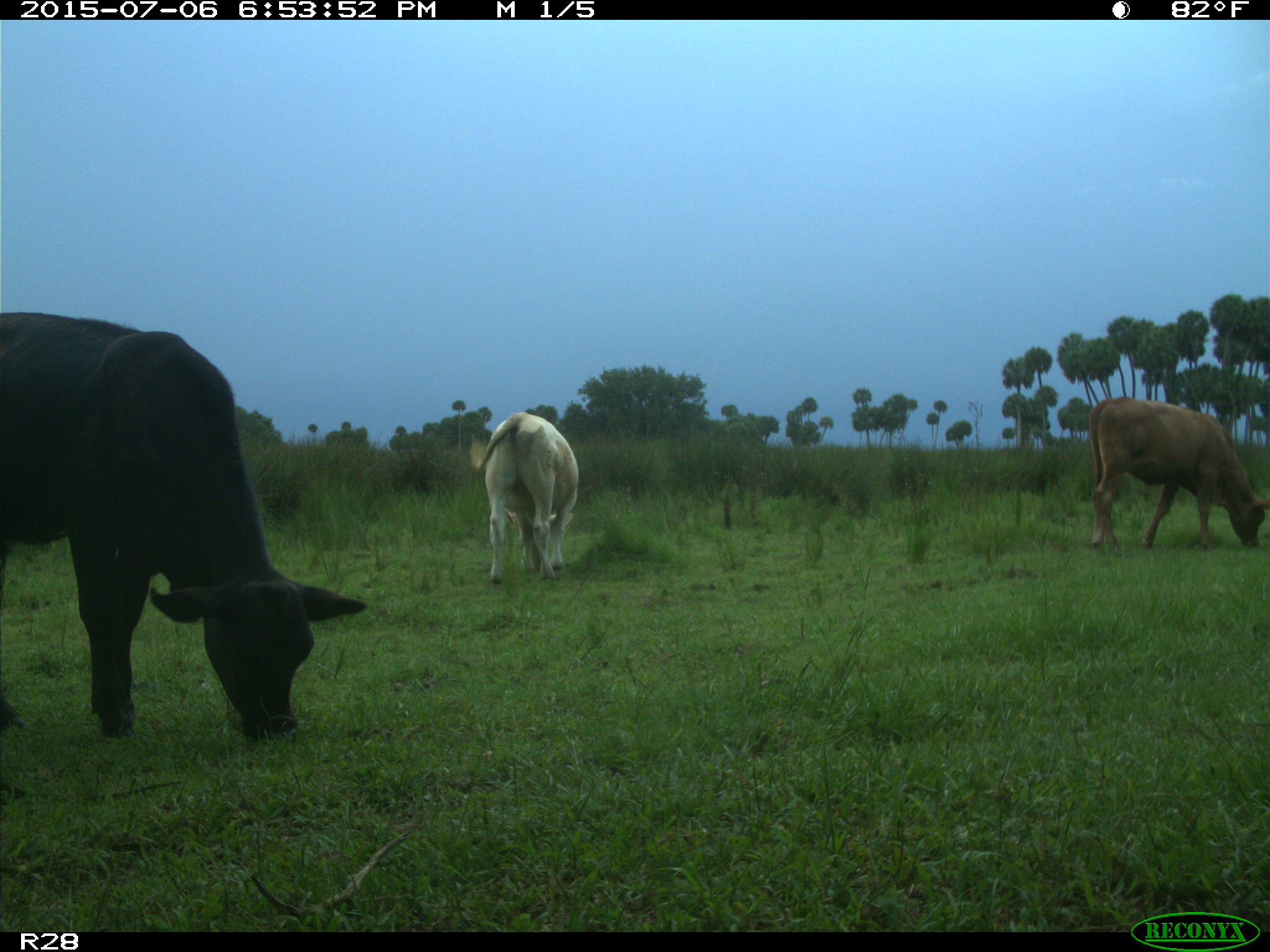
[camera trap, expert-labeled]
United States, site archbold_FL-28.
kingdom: Animalia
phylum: Chordata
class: Mammalia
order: Artiodactyla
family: Bovidae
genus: Bos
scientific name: Bos taurus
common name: domestic cow